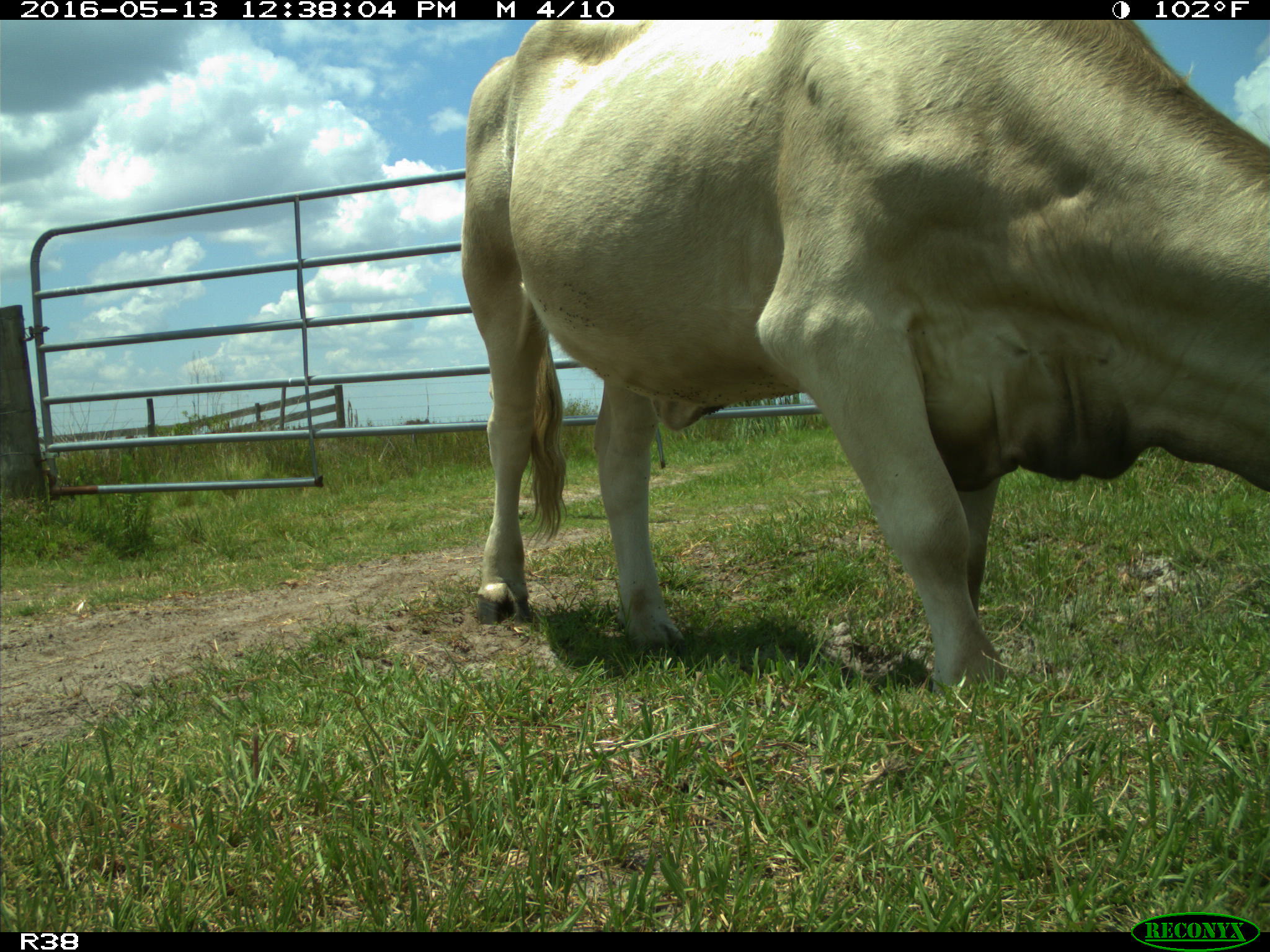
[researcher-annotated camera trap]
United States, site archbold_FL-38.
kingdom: Animalia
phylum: Chordata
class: Mammalia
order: Artiodactyla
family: Bovidae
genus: Bos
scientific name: Bos taurus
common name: domestic cow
Bos taurus (domestic cow).